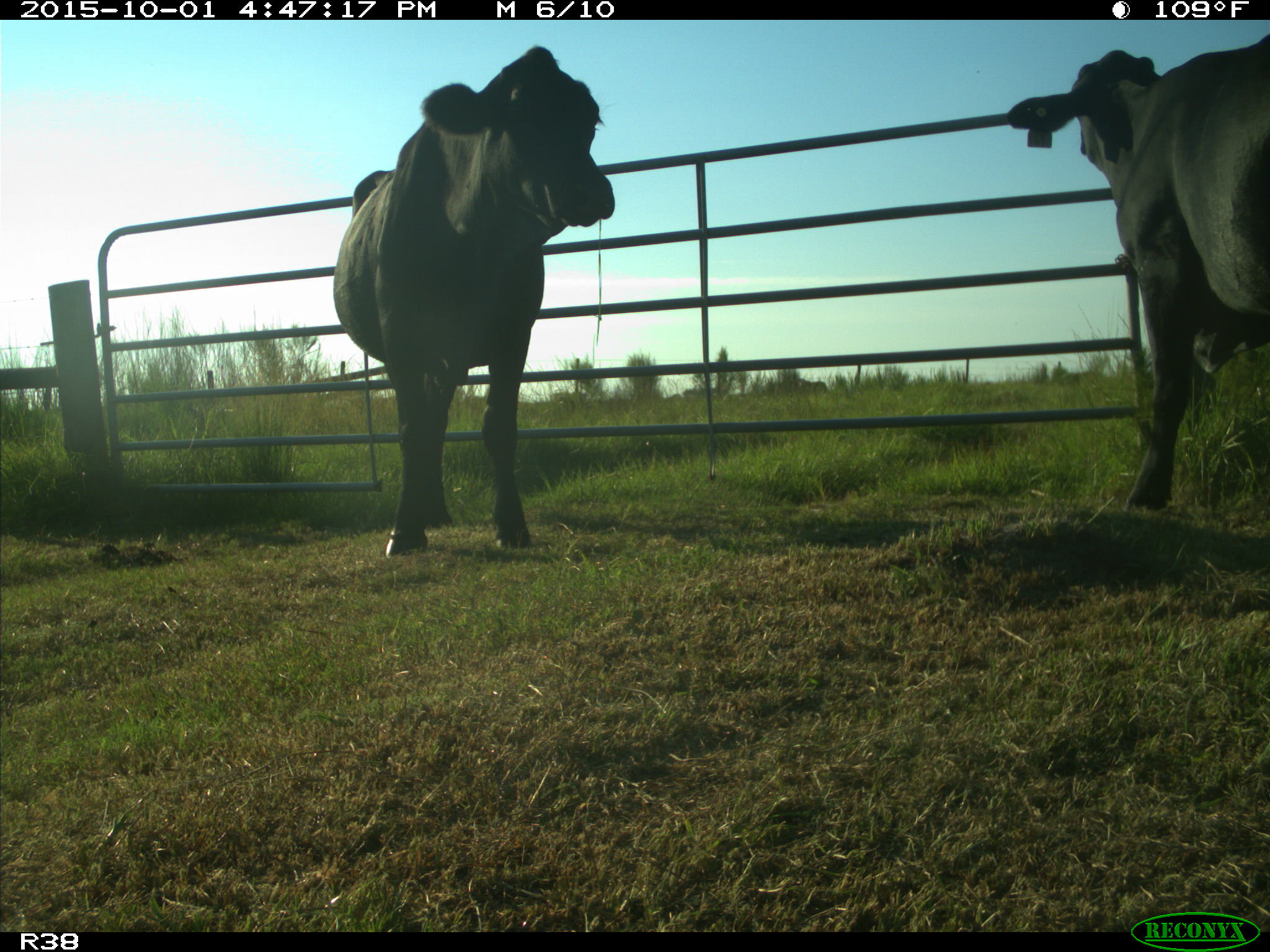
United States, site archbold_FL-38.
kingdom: Animalia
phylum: Chordata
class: Mammalia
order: Artiodactyla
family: Bovidae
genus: Bos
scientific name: Bos taurus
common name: domestic cow